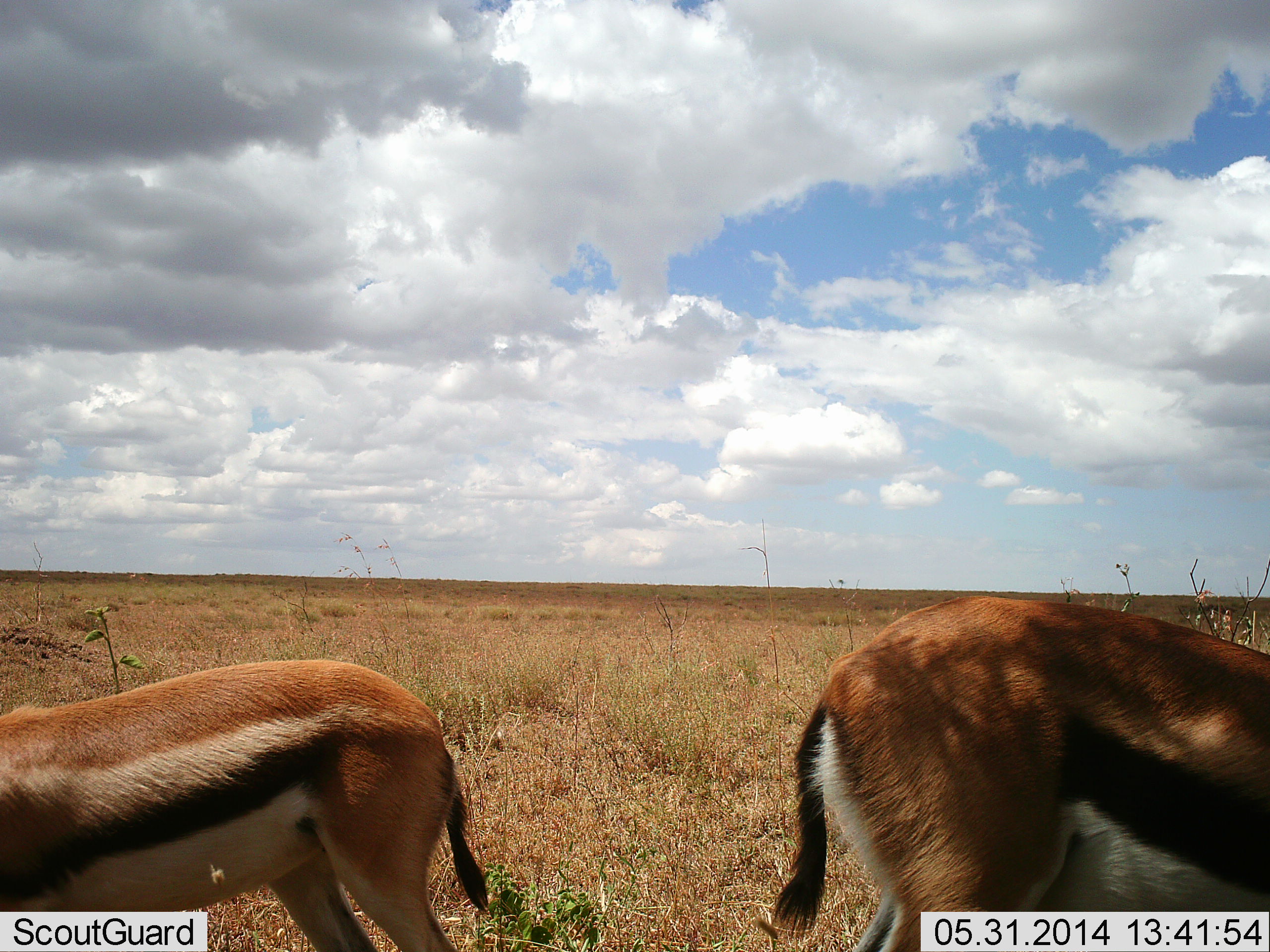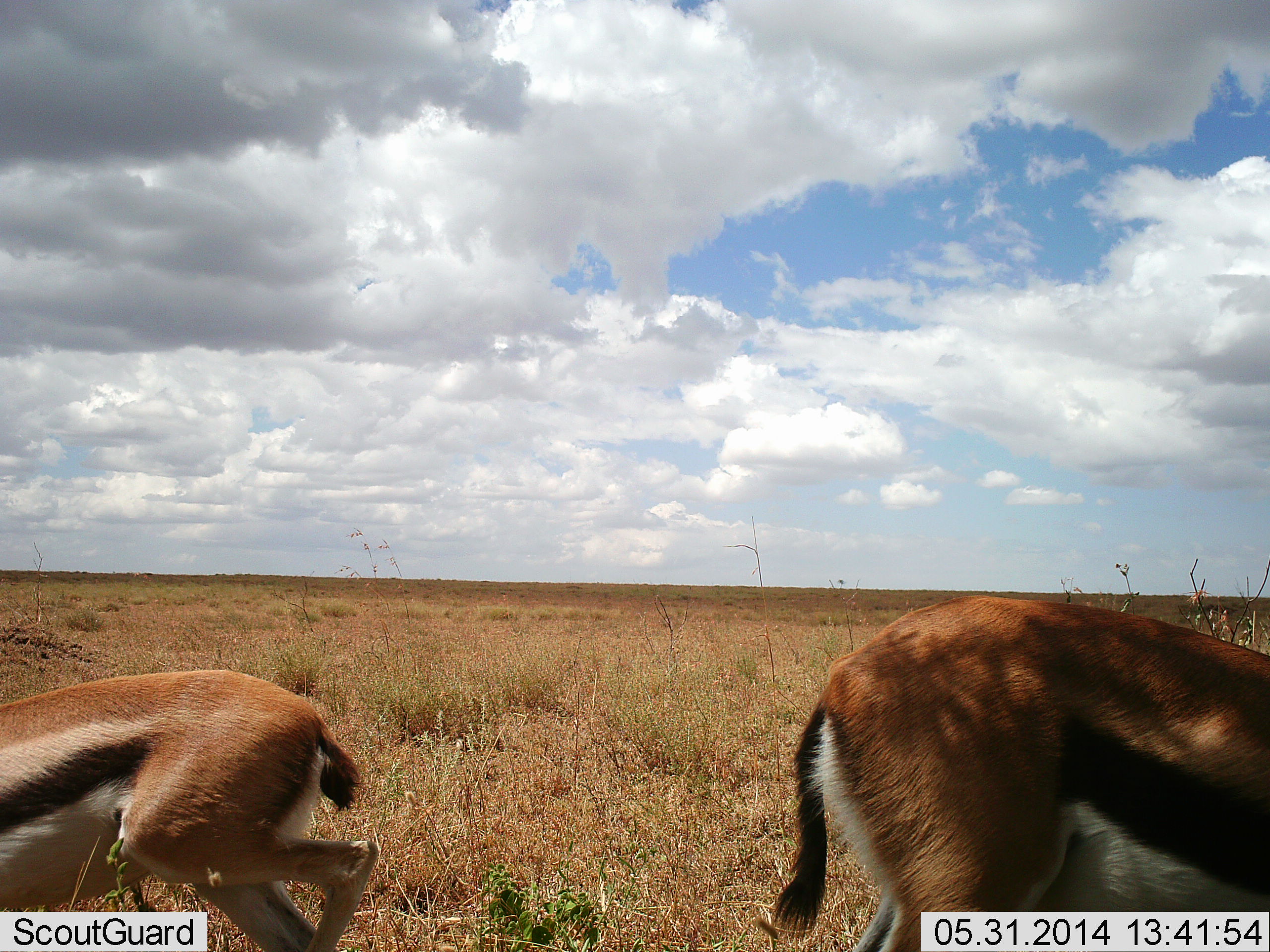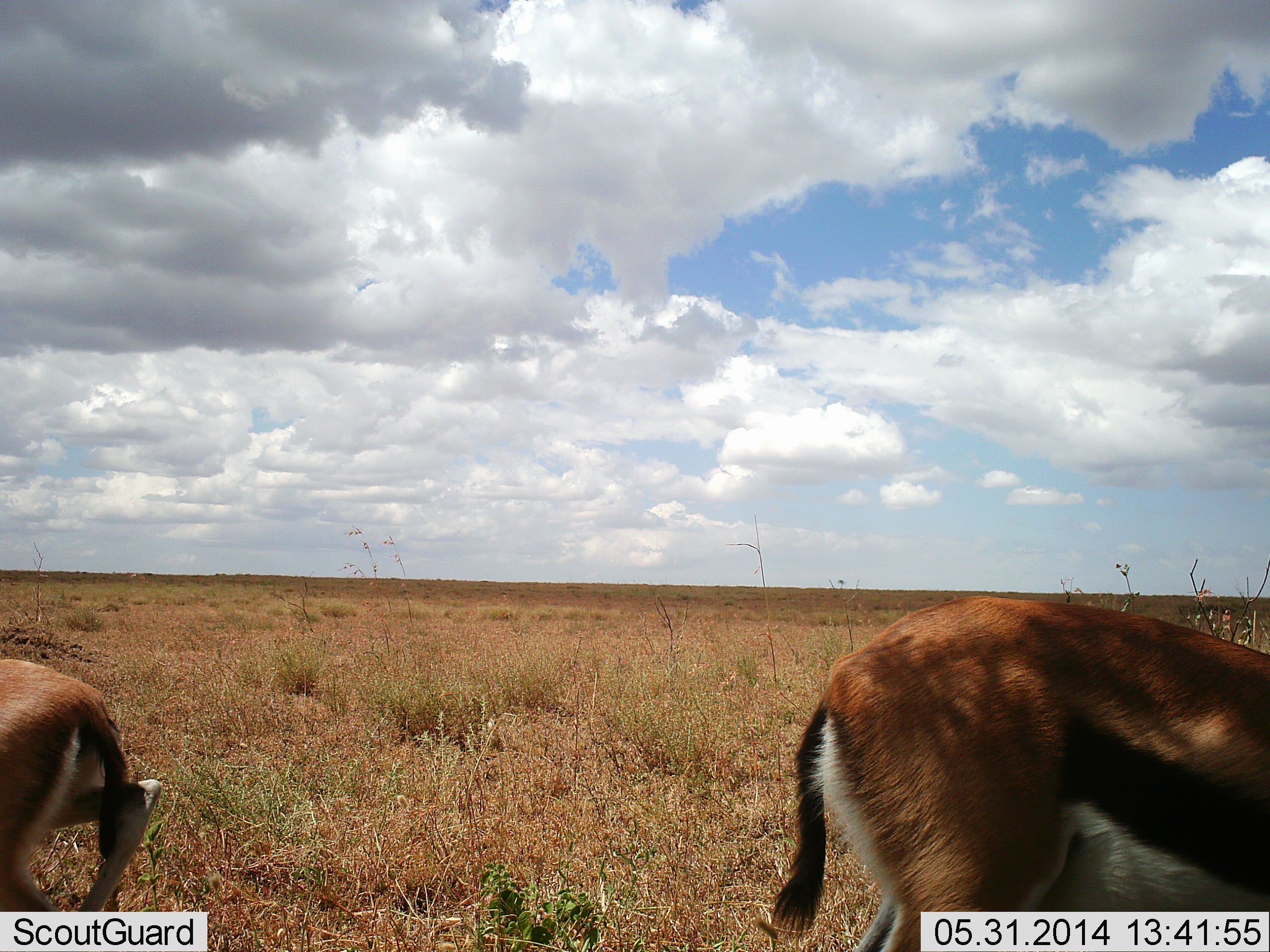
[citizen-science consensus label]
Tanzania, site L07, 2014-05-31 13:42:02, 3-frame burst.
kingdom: Animalia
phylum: Chordata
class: Mammalia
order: Artiodactyla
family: Bovidae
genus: Eudorcas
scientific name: Eudorcas thomsonii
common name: thomson's gazelle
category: gazellethomsons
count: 2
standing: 70%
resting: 0%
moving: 60%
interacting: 0%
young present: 0%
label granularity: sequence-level